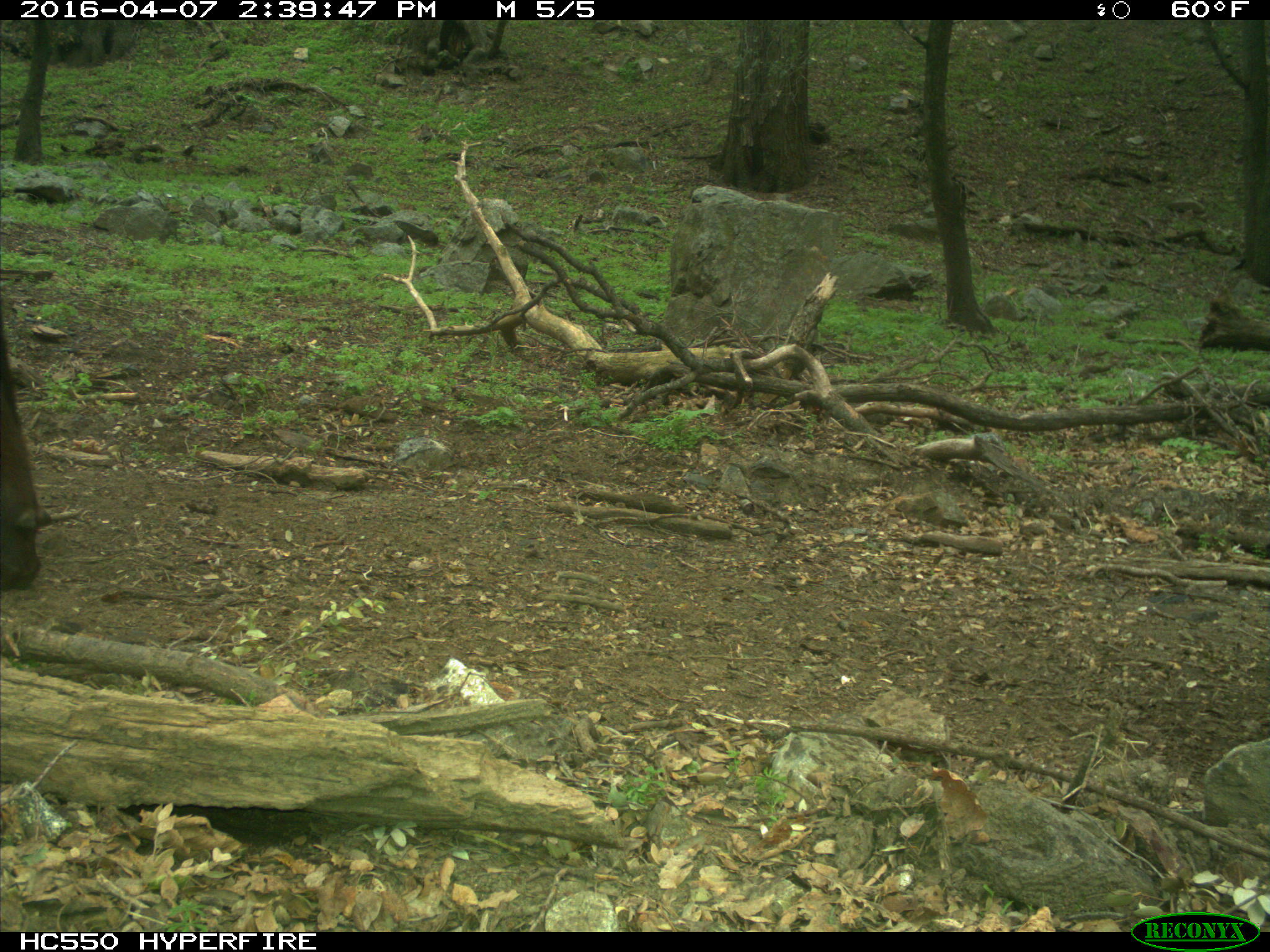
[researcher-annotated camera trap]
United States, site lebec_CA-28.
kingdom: Animalia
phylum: Chordata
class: Mammalia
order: Artiodactyla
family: Bovidae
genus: Bos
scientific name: Bos taurus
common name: domestic cow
Bos taurus (domestic cow).